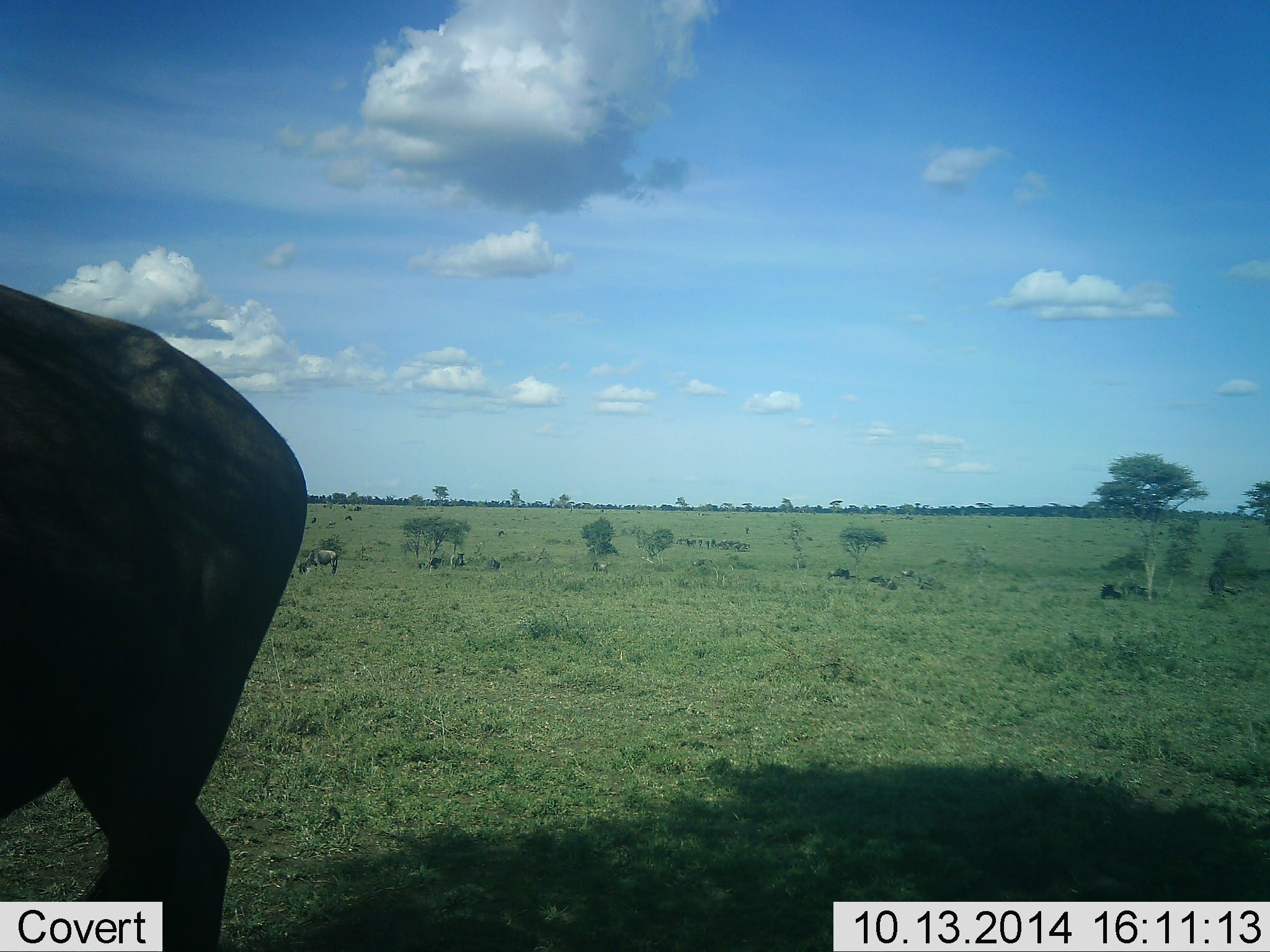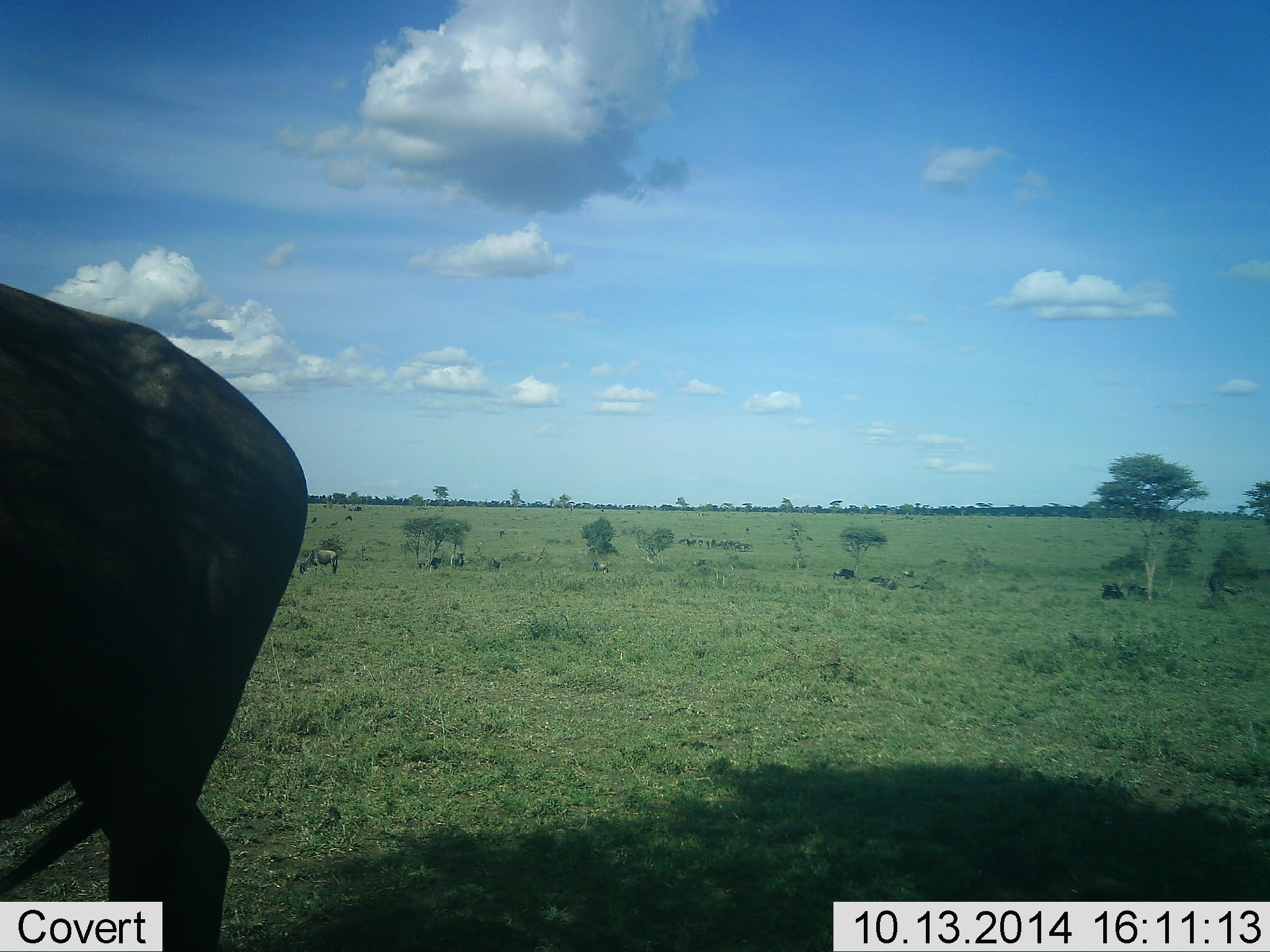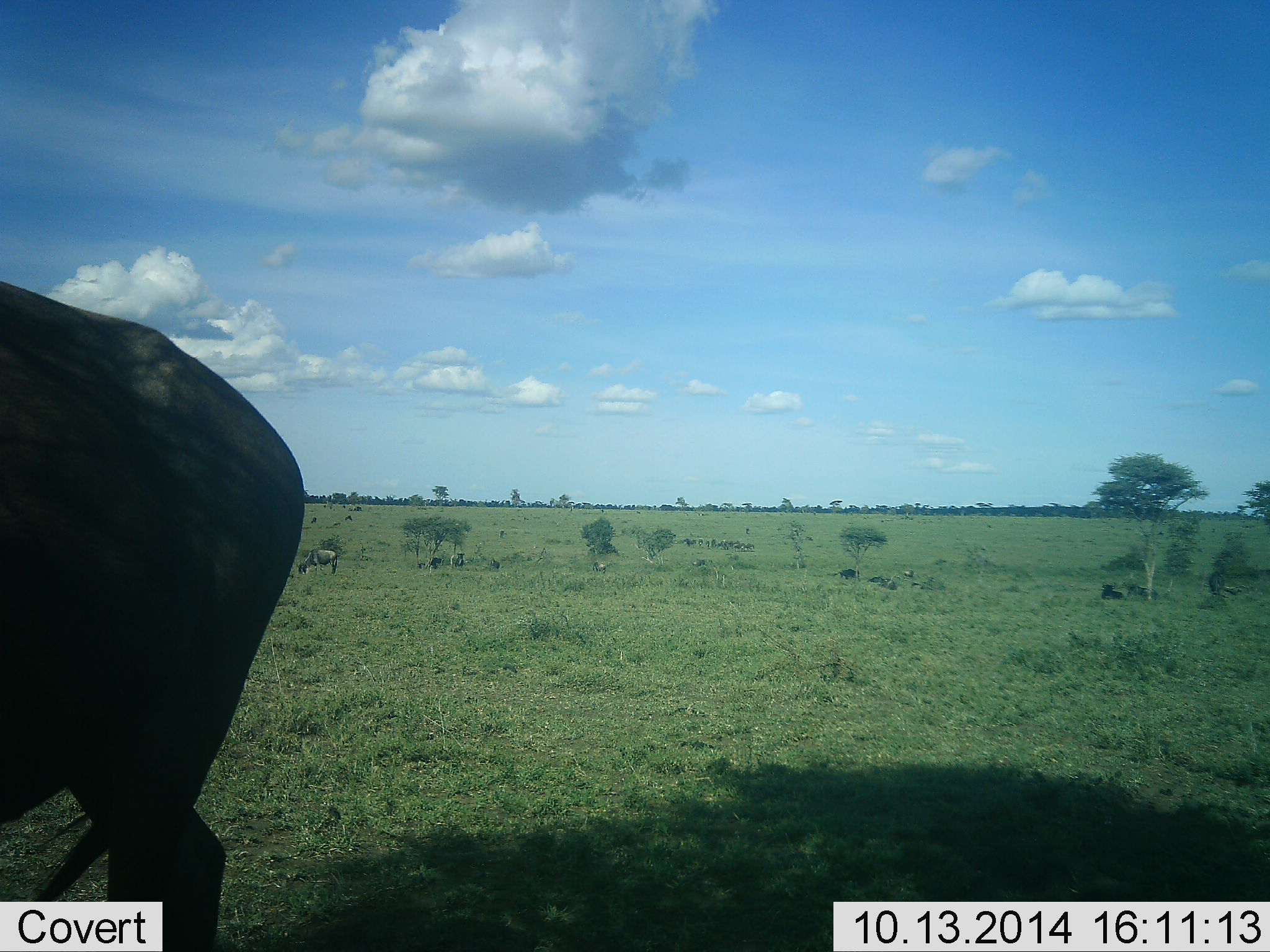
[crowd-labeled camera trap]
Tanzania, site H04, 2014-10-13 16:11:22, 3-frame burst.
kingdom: Animalia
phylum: Chordata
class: Mammalia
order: Artiodactyla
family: Bovidae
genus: Connochaetes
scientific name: Connochaetes taurinus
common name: blue wildebeest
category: wildebeest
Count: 11-50.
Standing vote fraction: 50%.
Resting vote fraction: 20%.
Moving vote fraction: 40%.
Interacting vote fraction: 0%.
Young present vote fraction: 0%.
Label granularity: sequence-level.